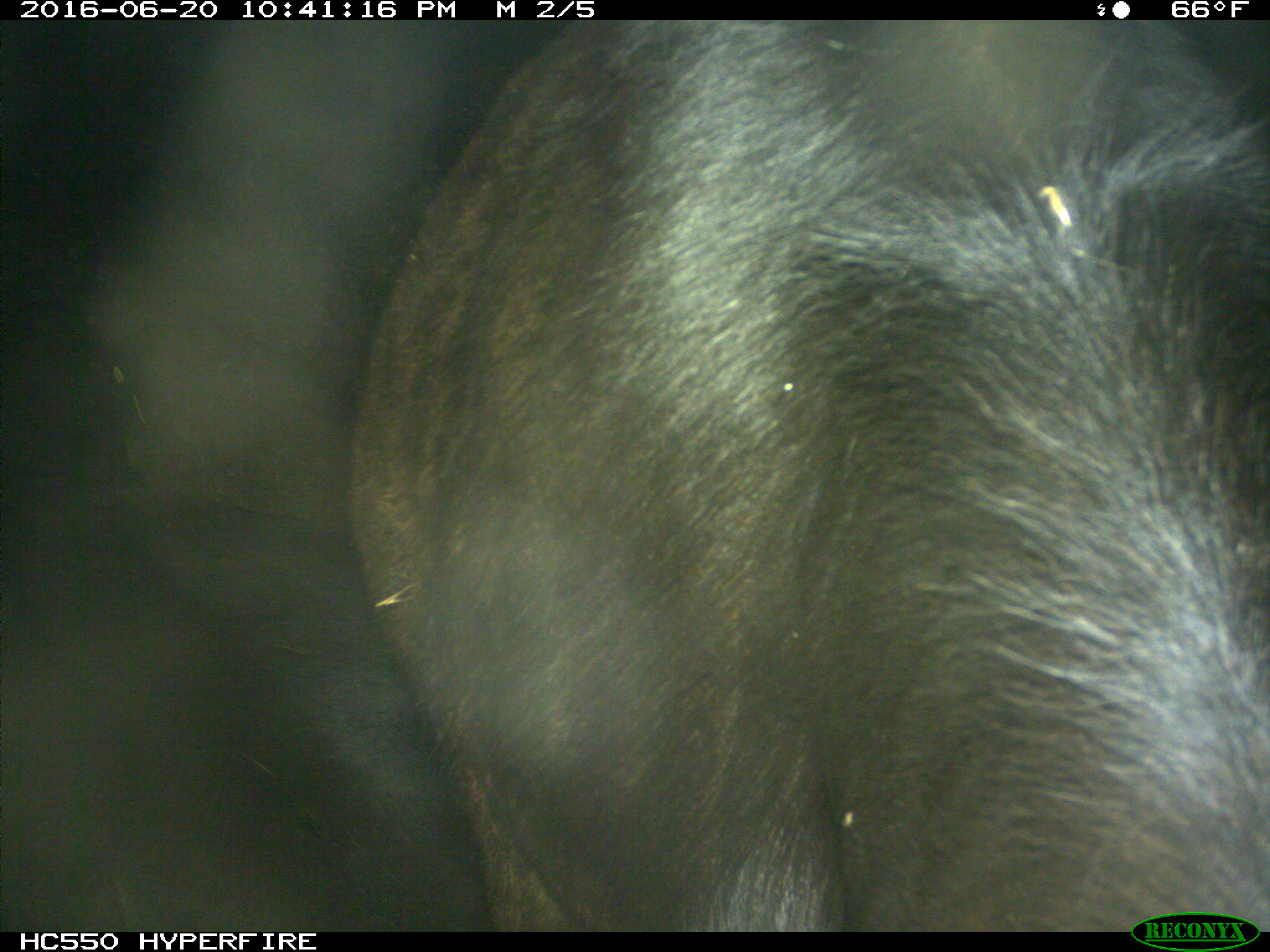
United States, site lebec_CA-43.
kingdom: Animalia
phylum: Chordata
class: Mammalia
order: Artiodactyla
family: Bovidae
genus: Bos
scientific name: Bos taurus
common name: domestic cow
Bos taurus (domestic cow).